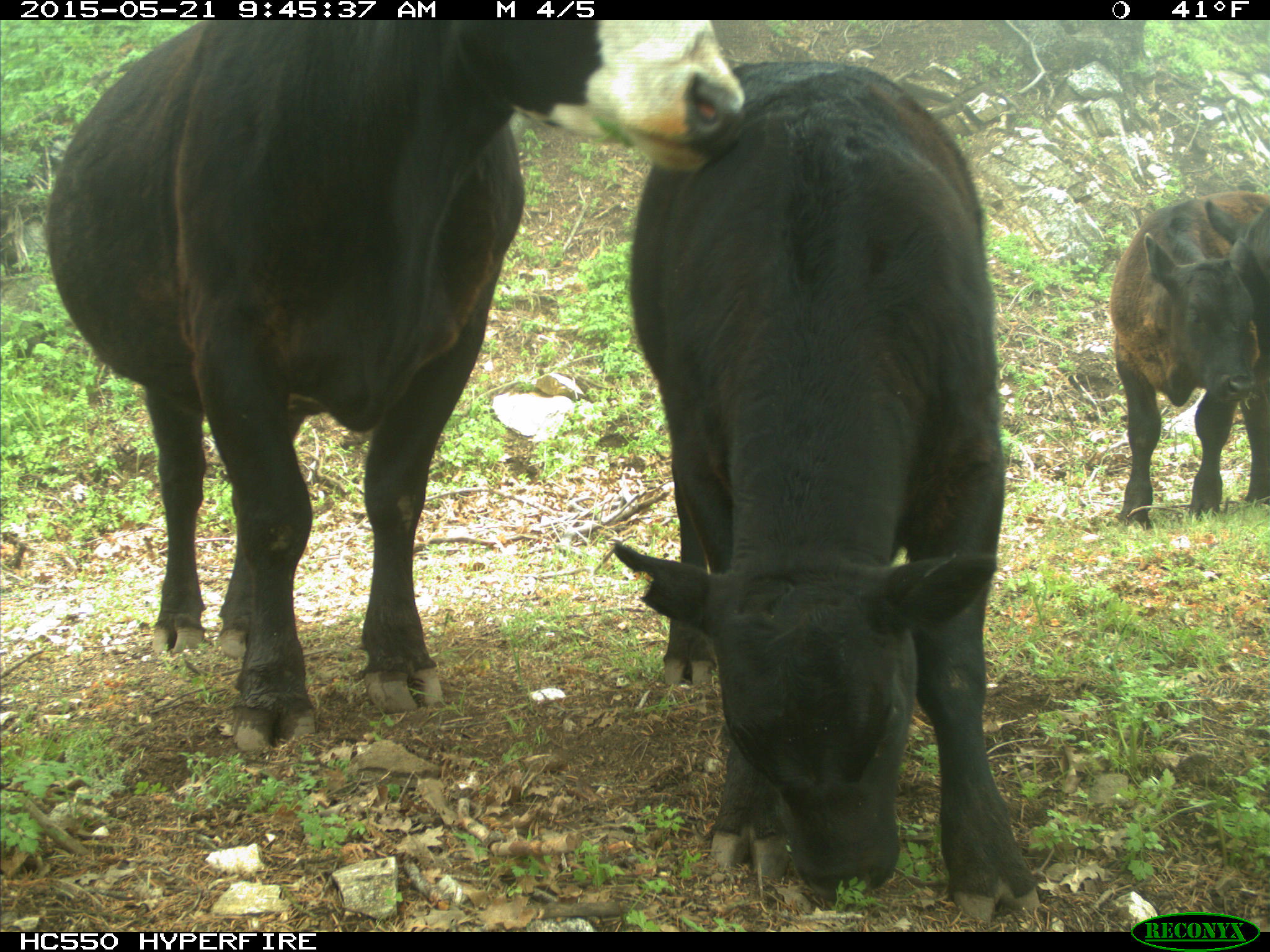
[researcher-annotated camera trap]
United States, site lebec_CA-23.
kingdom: Animalia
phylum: Chordata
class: Mammalia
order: Artiodactyla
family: Bovidae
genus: Bos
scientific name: Bos taurus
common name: domestic cow